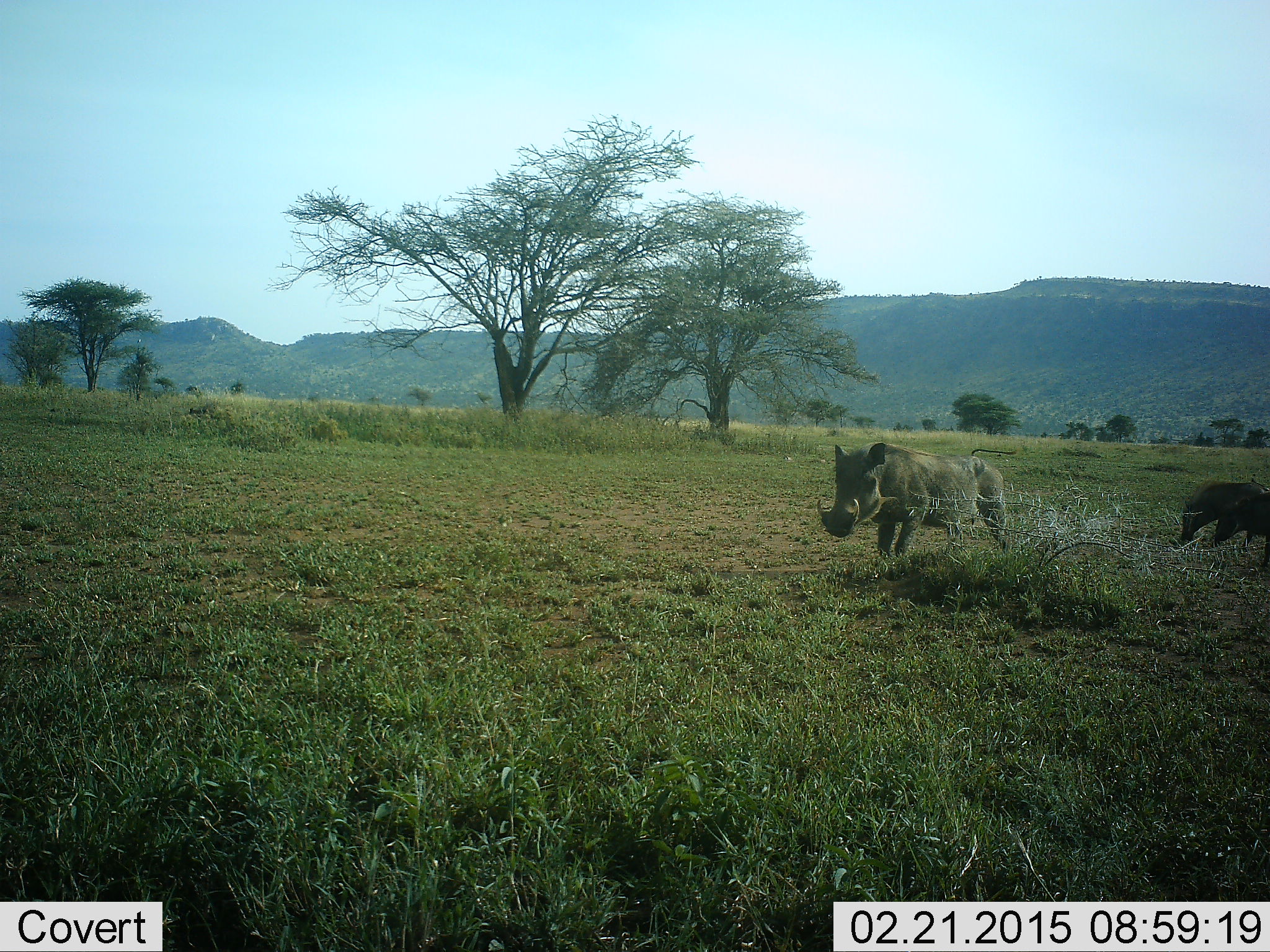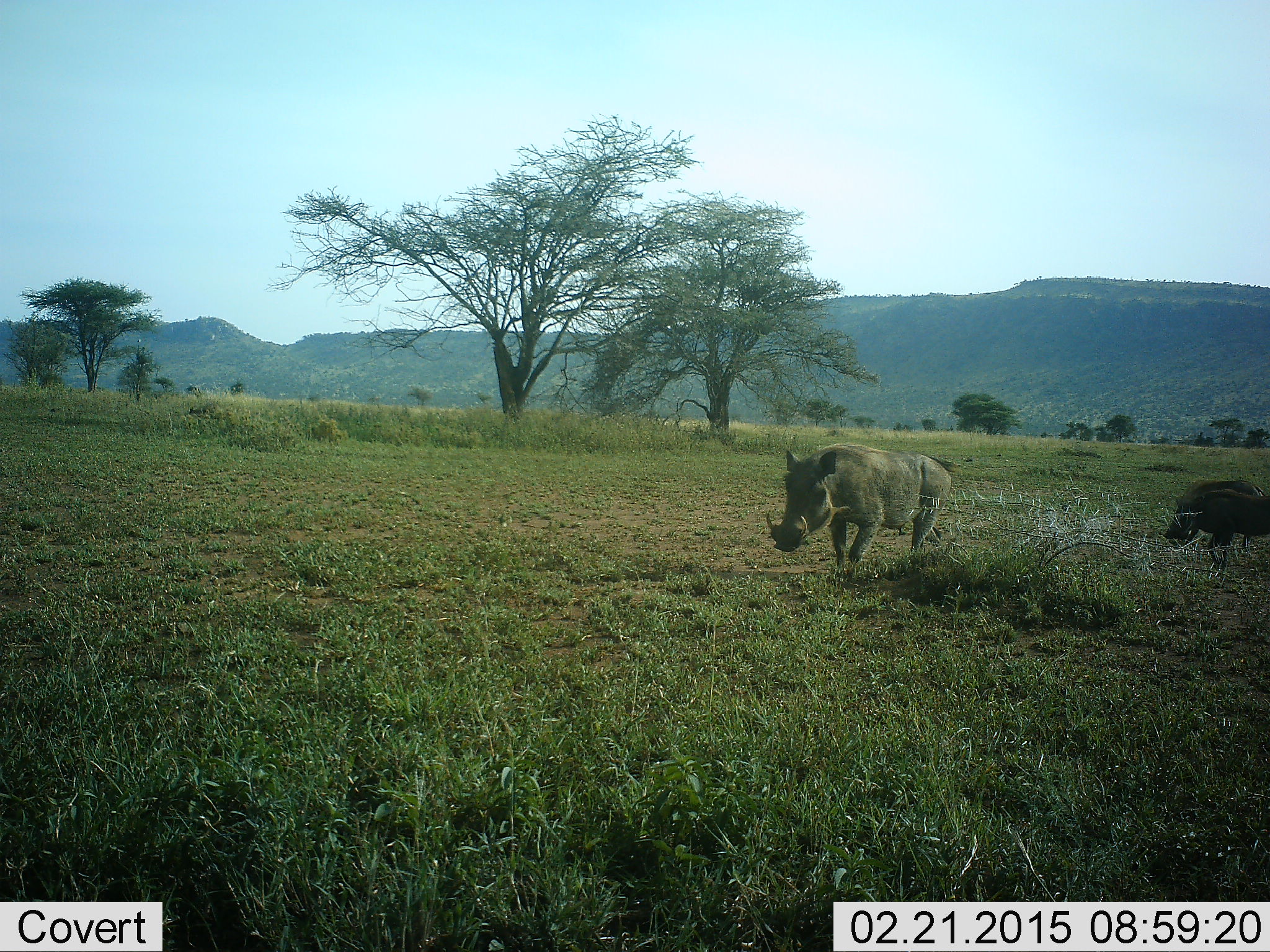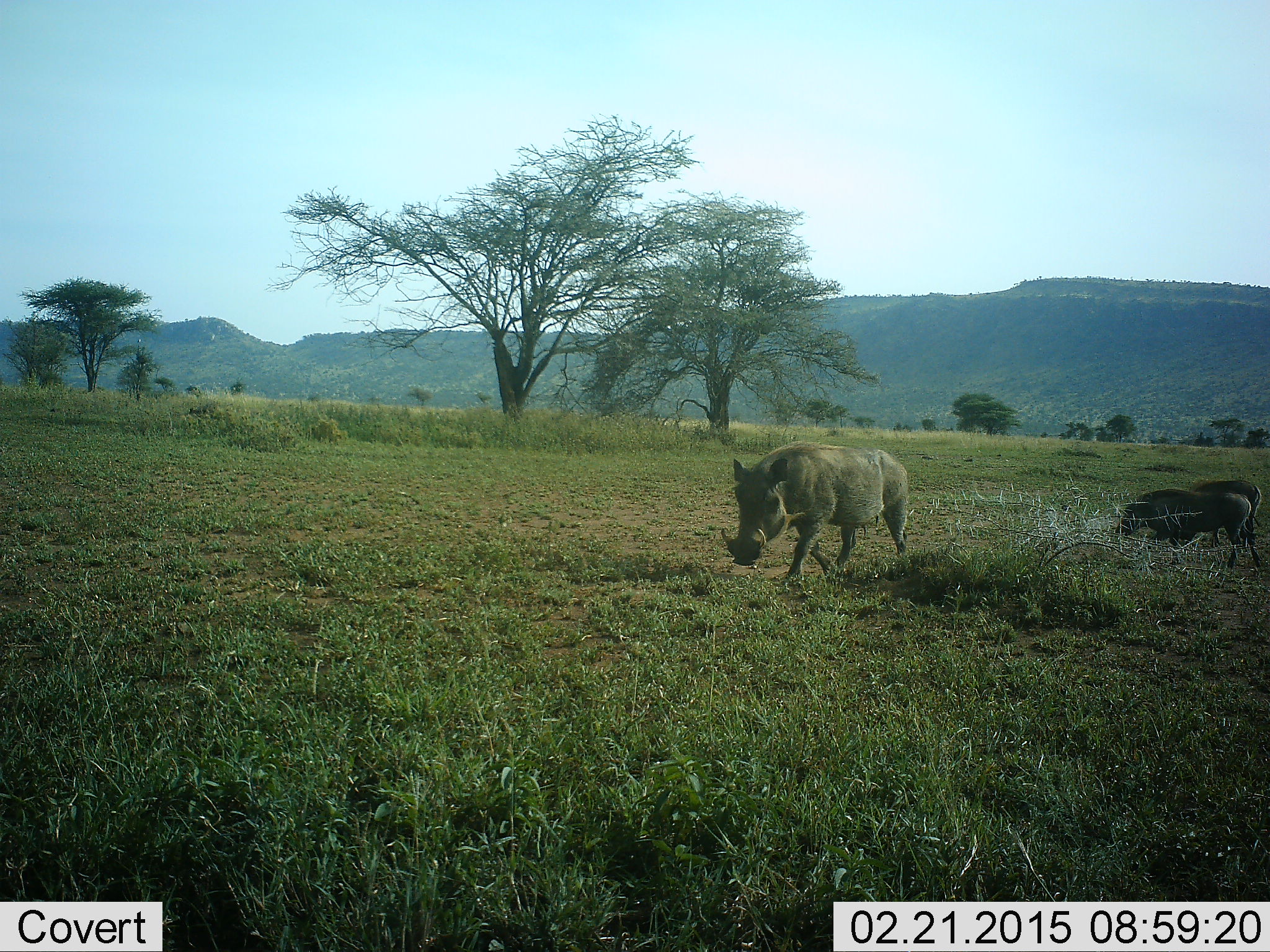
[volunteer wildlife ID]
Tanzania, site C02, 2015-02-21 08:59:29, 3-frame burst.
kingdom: Animalia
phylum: Chordata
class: Mammalia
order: Artiodactyla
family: Suidae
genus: Phacochoerus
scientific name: Phacochoerus africanus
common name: warthog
Warthog (Phacochoerus africanus), count 3. Behavior (volunteer vote fractions): standing 20%, resting 0%, moving 90%, interacting 0%. Young present (vote fraction): 10%. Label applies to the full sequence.